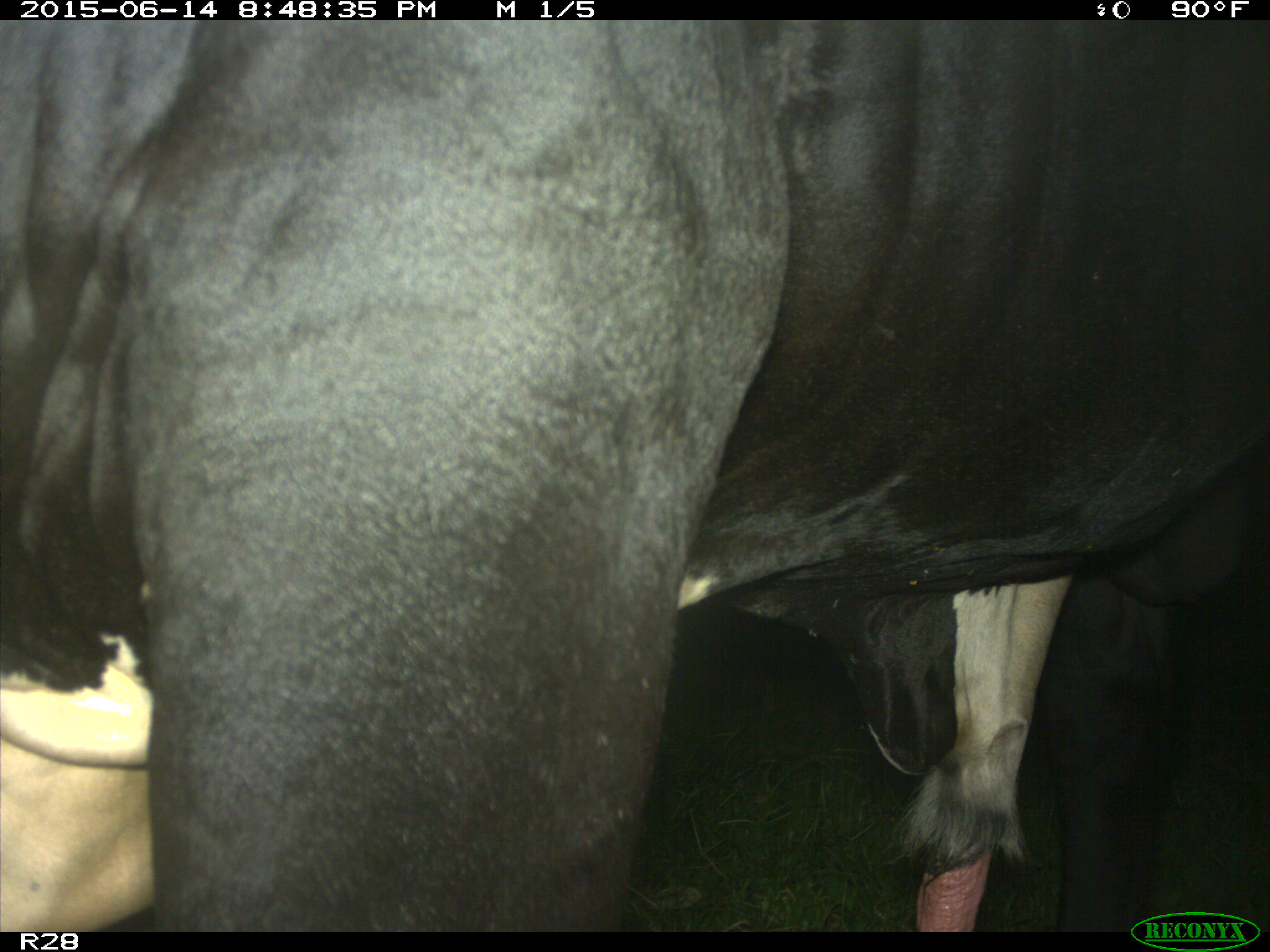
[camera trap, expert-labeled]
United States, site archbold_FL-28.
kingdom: Animalia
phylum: Chordata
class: Mammalia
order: Artiodactyla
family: Bovidae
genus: Bos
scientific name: Bos taurus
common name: domestic cow